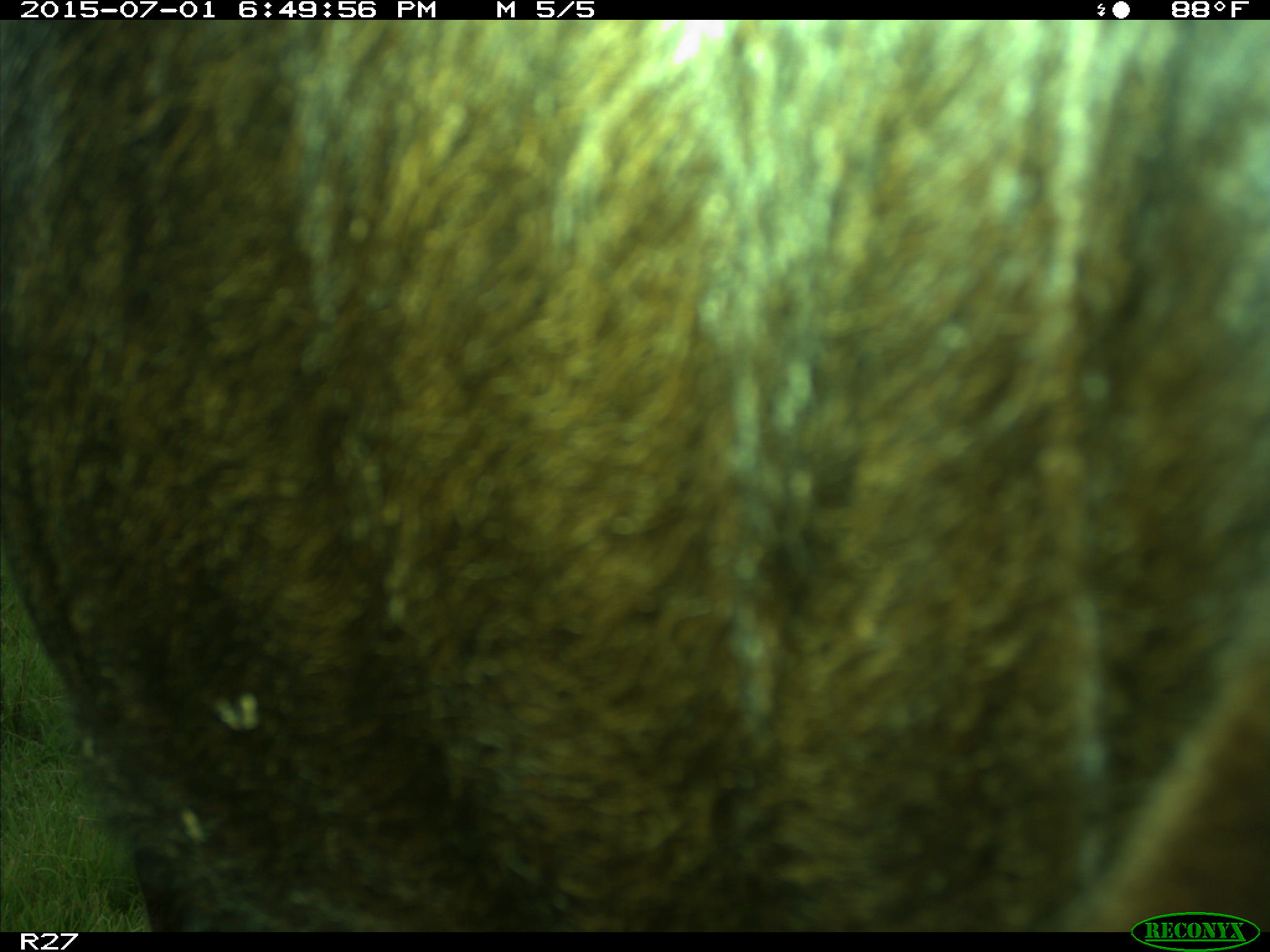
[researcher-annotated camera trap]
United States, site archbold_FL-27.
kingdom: Animalia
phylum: Chordata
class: Mammalia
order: Artiodactyla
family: Bovidae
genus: Bos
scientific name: Bos taurus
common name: domestic cow